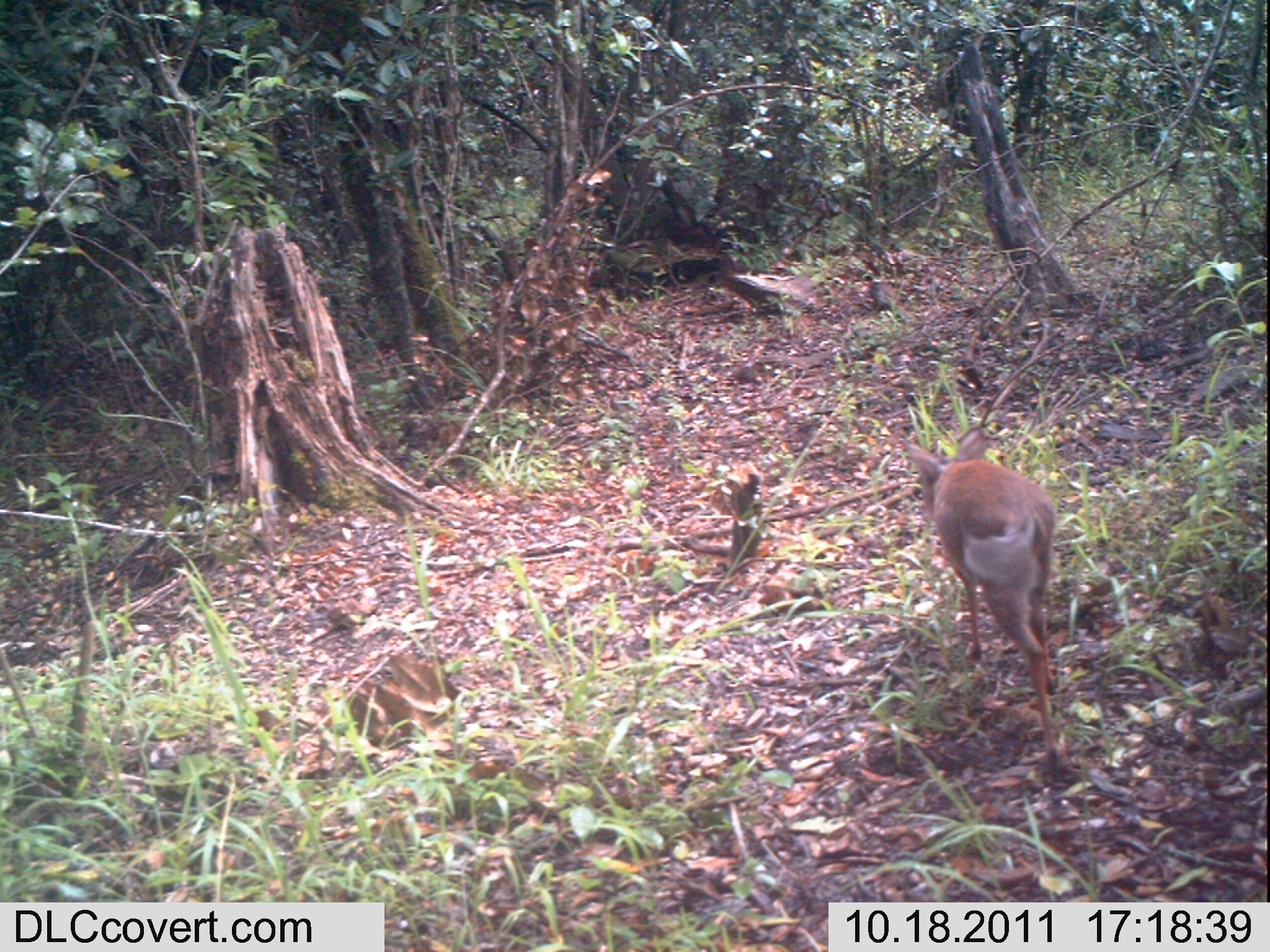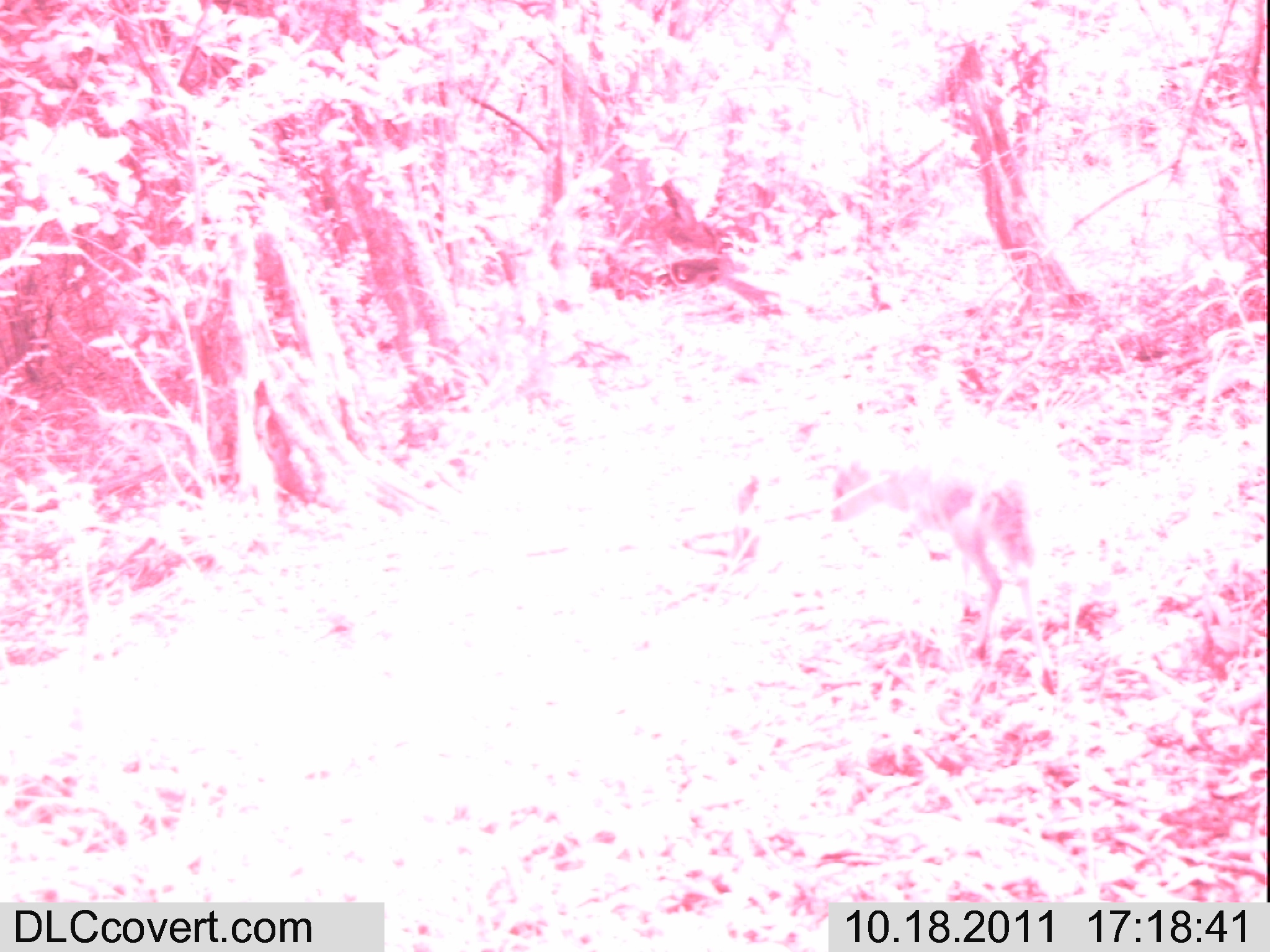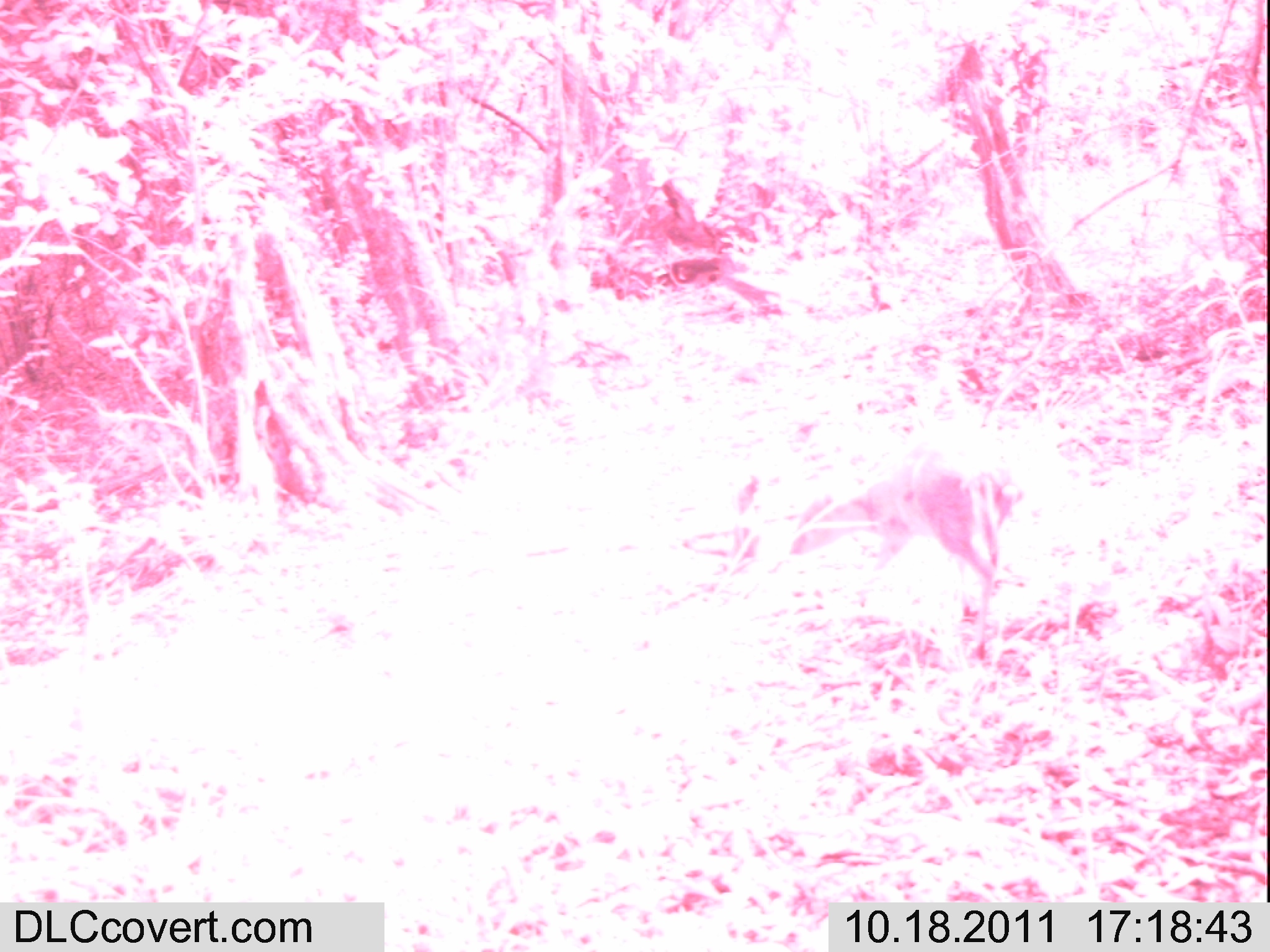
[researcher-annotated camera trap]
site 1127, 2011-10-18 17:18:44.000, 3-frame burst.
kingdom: Animalia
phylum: Chordata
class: Mammalia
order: Artiodactyla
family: Bovidae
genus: Capra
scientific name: Capra aegagrus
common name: wild goat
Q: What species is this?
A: Capra aegagrus (wild goat).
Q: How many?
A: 1.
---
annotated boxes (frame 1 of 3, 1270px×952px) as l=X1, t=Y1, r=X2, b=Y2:
capra aegagrus: l=905, t=427, r=1067, b=774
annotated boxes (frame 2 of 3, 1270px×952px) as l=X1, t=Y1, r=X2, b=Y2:
capra aegagrus: l=829, t=435, r=1060, b=706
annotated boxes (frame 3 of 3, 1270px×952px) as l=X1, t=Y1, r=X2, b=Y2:
capra aegagrus: l=787, t=433, r=1025, b=661